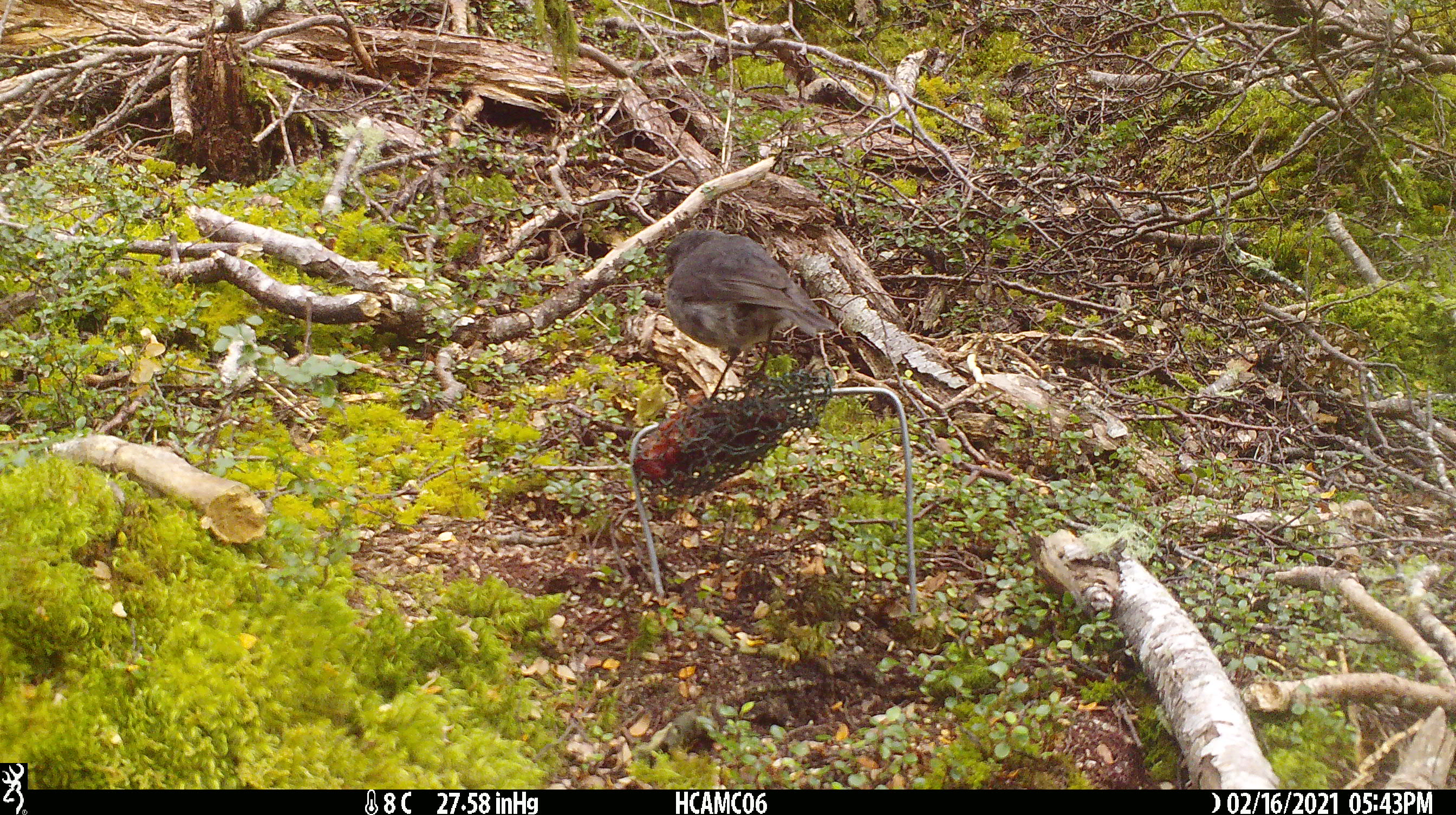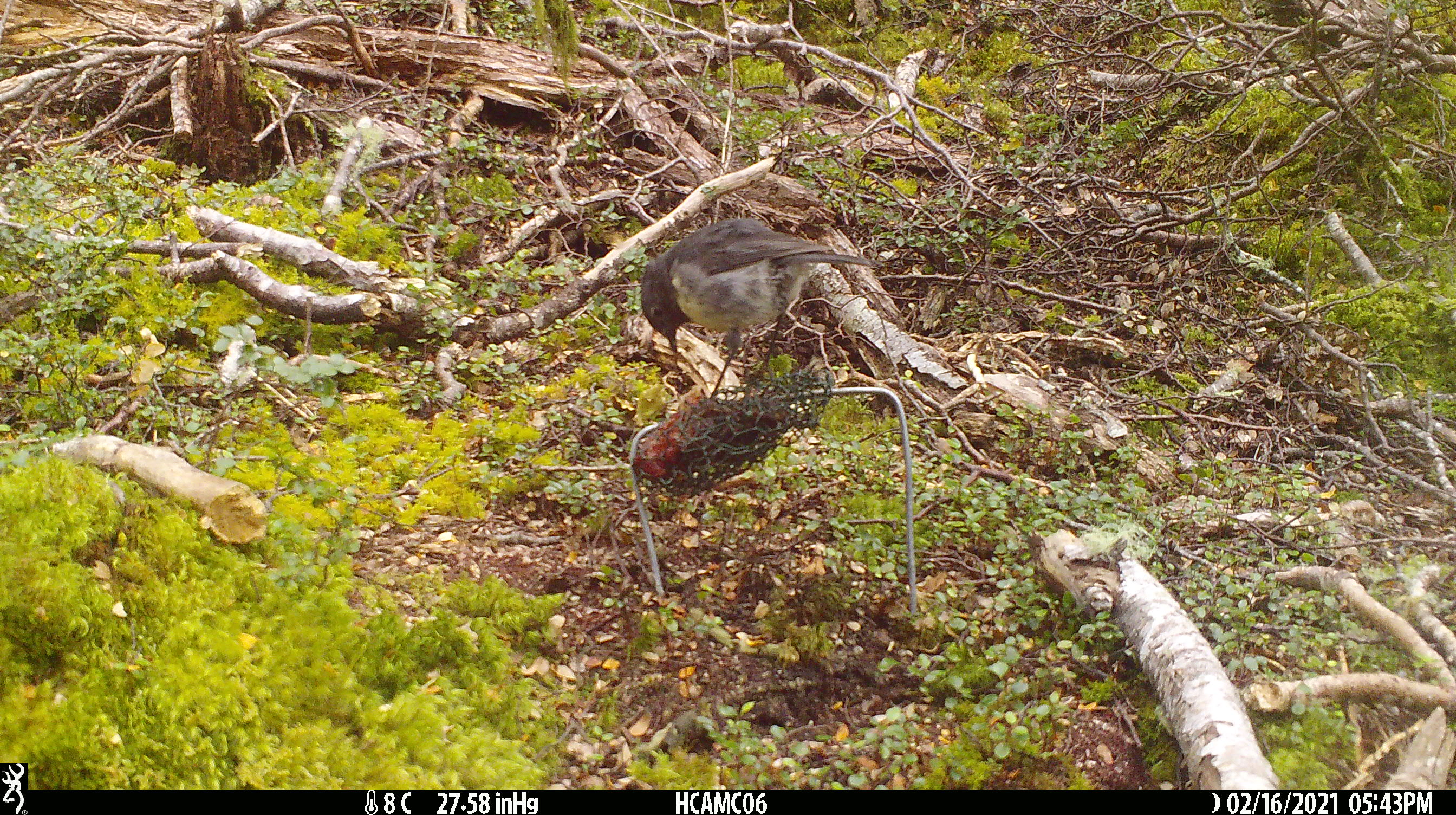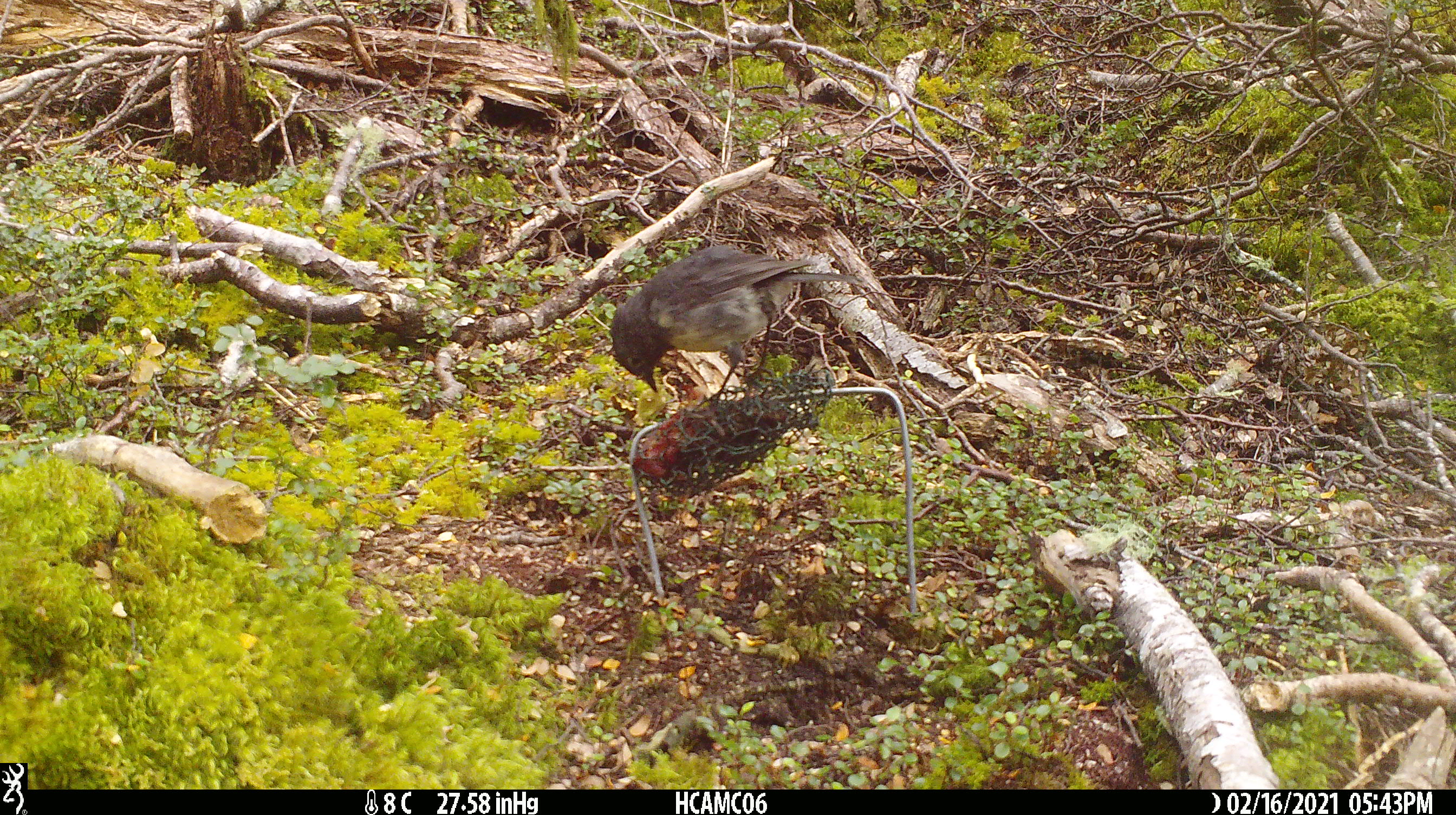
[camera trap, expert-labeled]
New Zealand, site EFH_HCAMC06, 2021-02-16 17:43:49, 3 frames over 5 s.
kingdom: Animalia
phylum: Chordata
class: Aves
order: Passeriformes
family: Petroicidae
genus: Petroica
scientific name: Petroica australis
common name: new zealand robin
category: robin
Robin (new zealand robin) (Petroica australis).